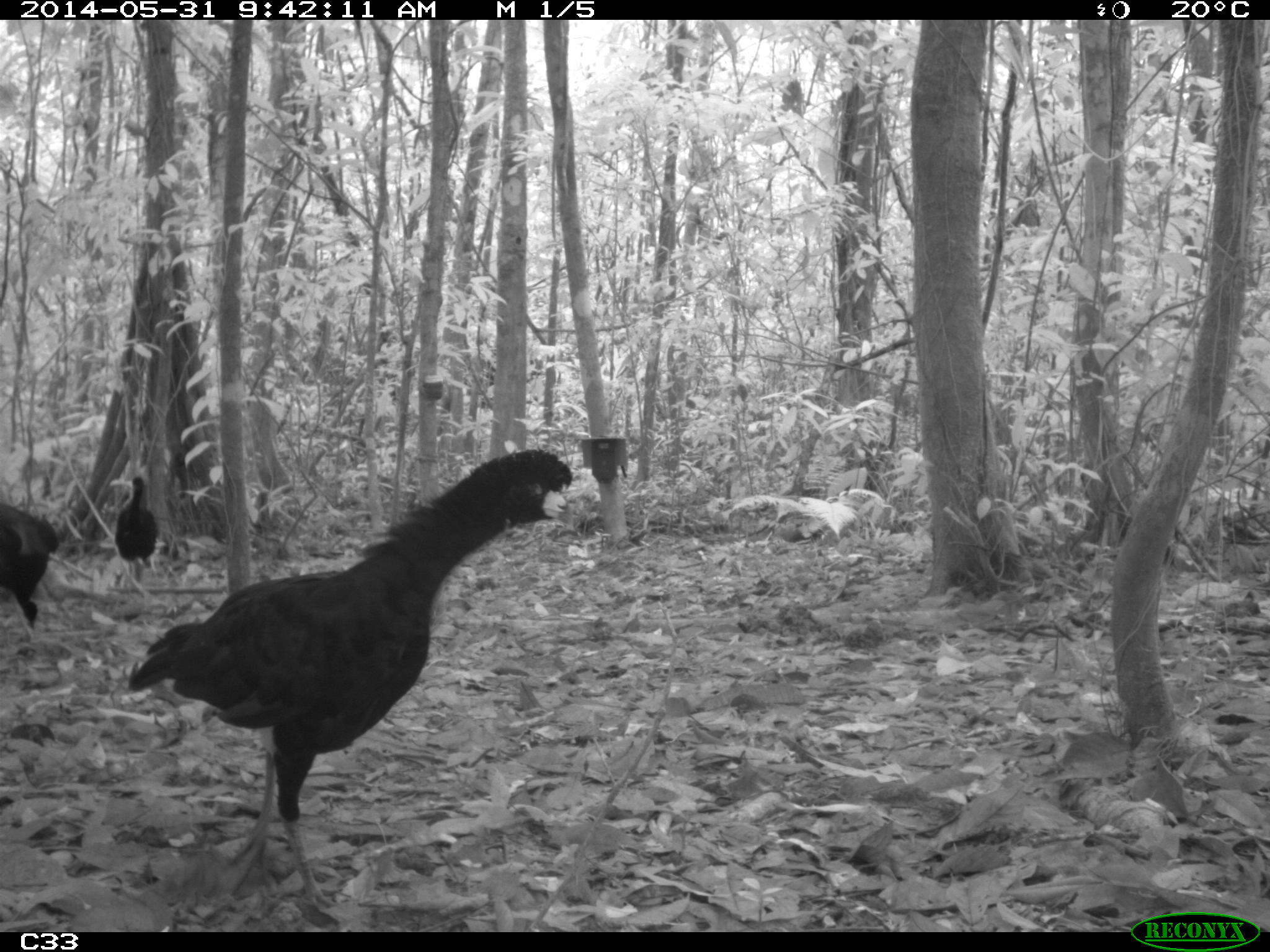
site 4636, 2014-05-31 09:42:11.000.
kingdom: Animalia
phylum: Chordata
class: Aves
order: Galliformes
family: Cracidae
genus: Crax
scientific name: Crax alector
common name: black curassow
Crax alector (black curassow), count 1, age adult.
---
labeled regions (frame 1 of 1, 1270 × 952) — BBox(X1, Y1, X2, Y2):
crax alector: BBox(125, 448, 603, 913); BBox(0, 501, 60, 634); BBox(114, 477, 161, 574)